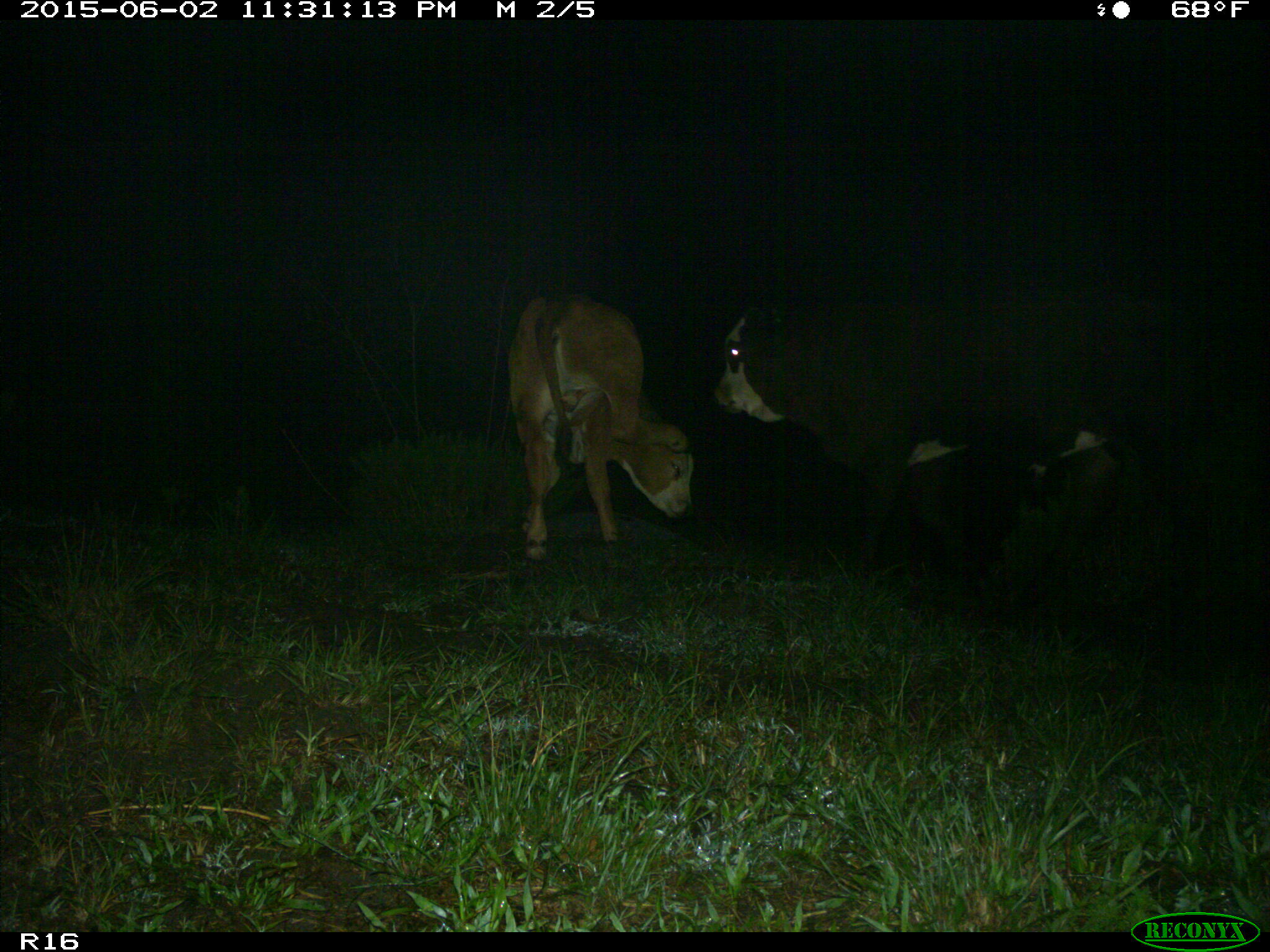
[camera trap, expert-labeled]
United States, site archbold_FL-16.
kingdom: Animalia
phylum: Chordata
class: Mammalia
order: Artiodactyla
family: Bovidae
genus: Bos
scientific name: Bos taurus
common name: domestic cow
Bos taurus (domestic cow).